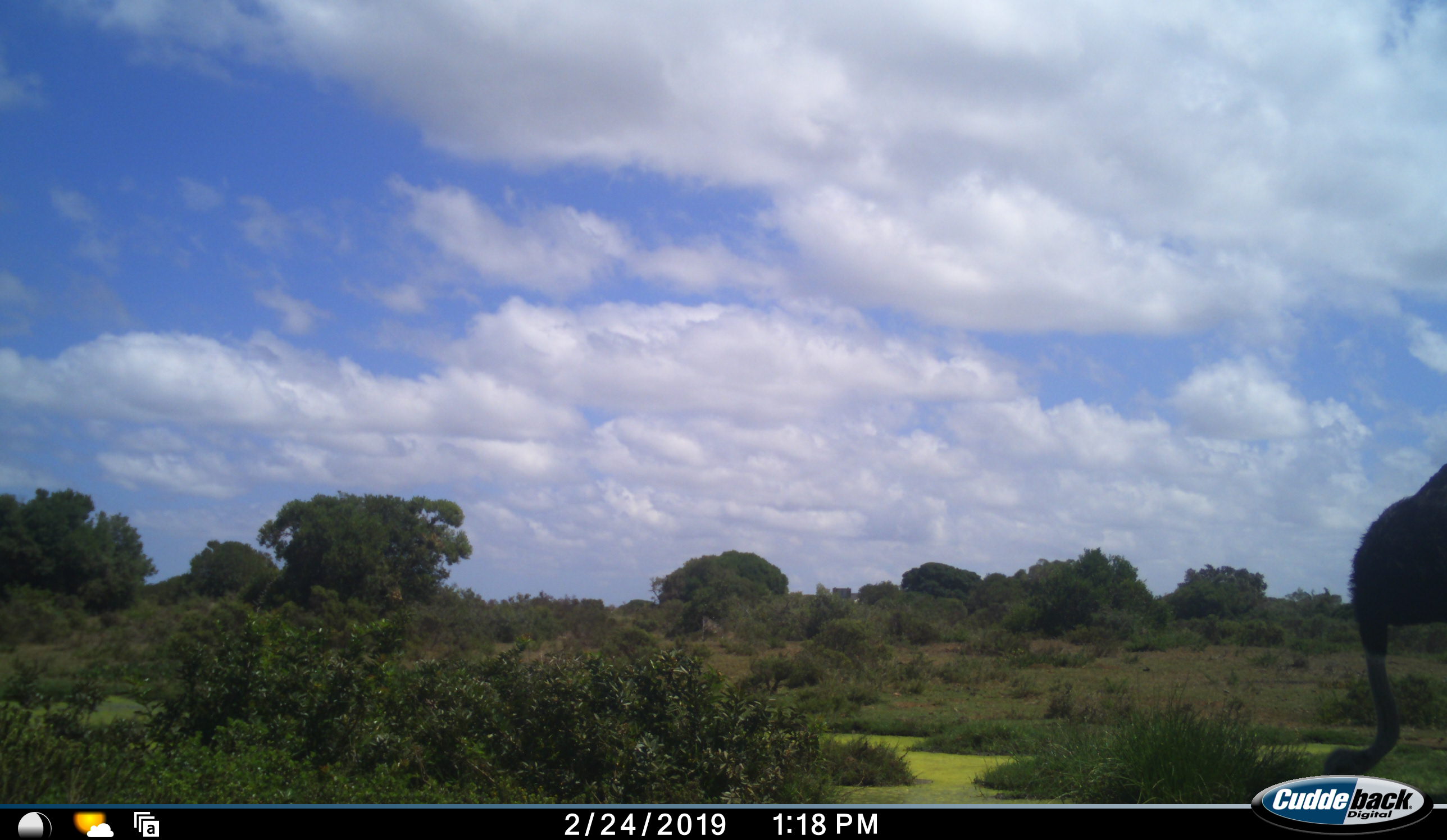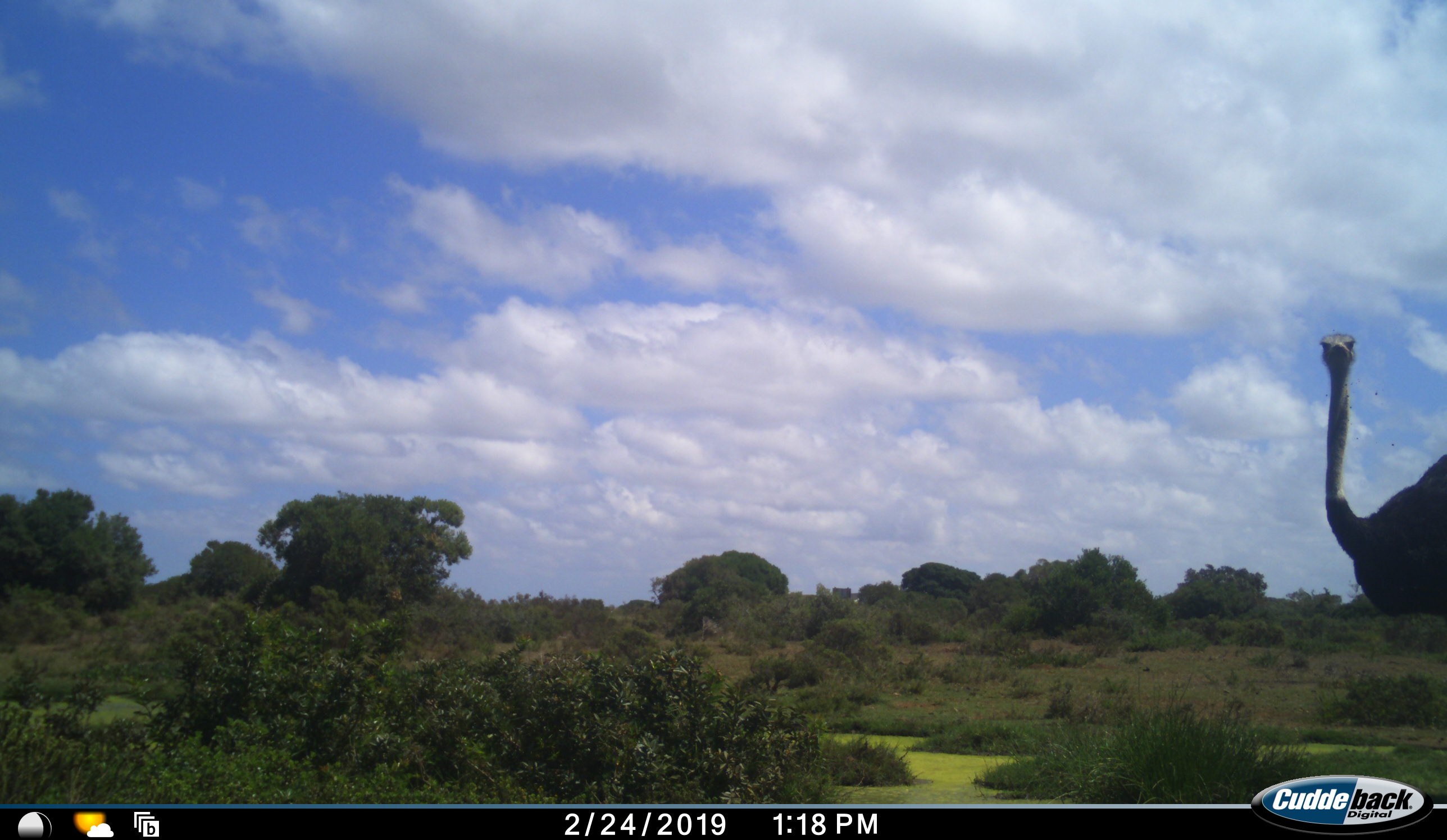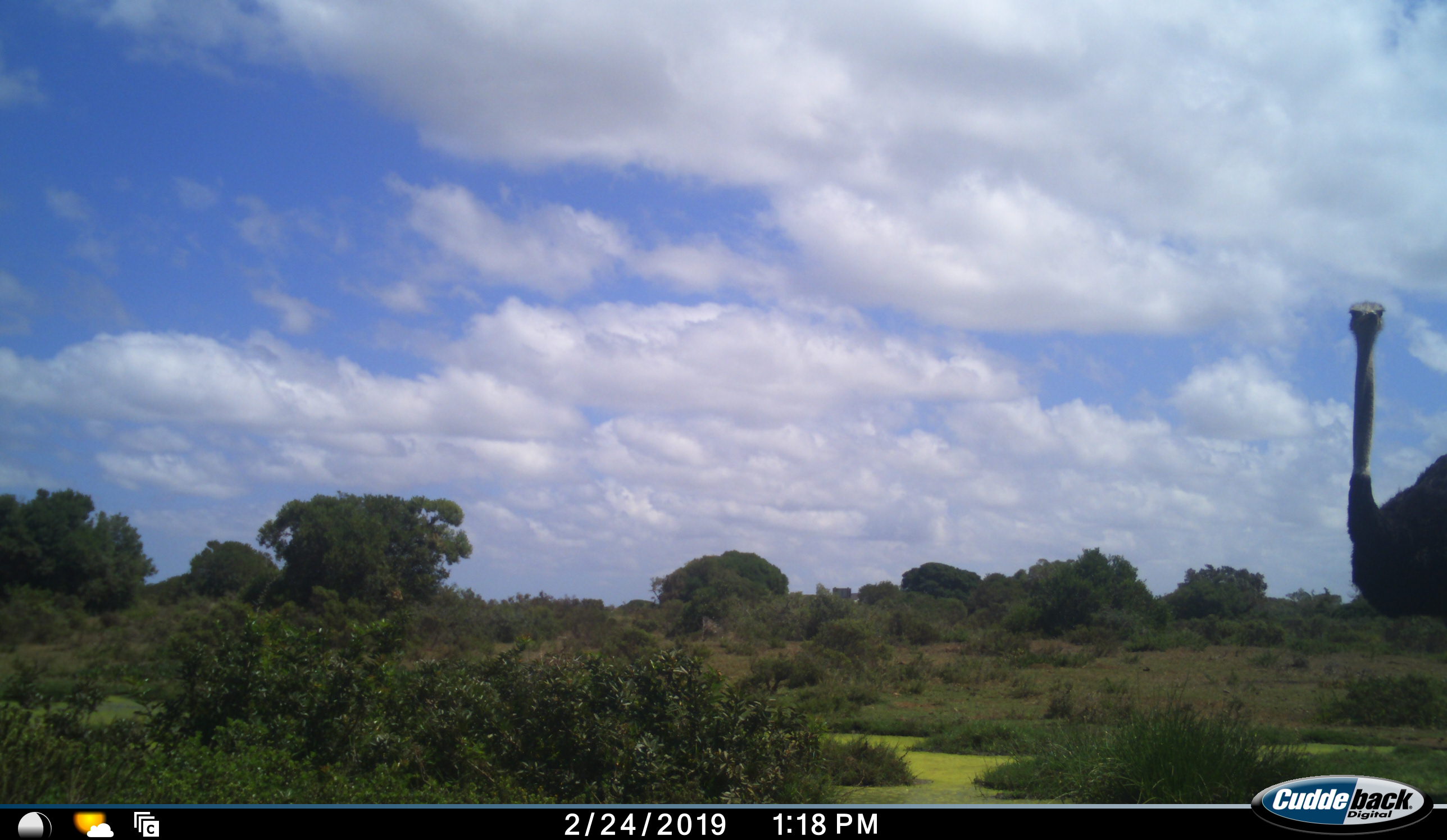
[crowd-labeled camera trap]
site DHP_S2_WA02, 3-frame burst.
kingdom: Animalia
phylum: Chordata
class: Aves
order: Struthioniformes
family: Struthionidae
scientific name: Struthionidae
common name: ostrich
Ostrich (Struthionidae), count 1. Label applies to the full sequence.